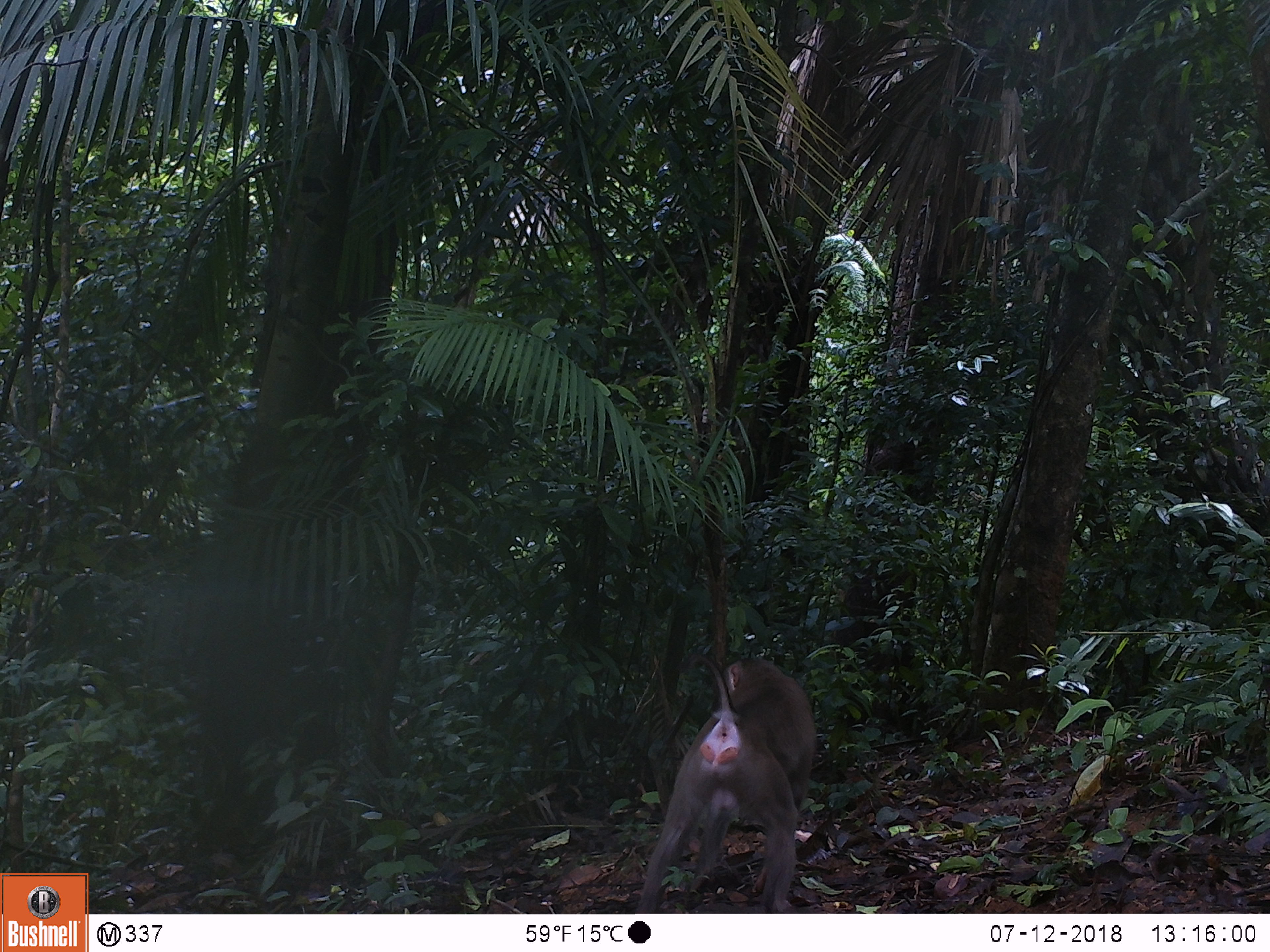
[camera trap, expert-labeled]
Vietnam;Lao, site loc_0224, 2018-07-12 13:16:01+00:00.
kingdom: Animalia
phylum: Chordata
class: Mammalia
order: Primates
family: Cercopithecidae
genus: Macaca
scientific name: Macaca nemestrina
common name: pig-tailed macaque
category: pig tailed macaque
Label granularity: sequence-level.